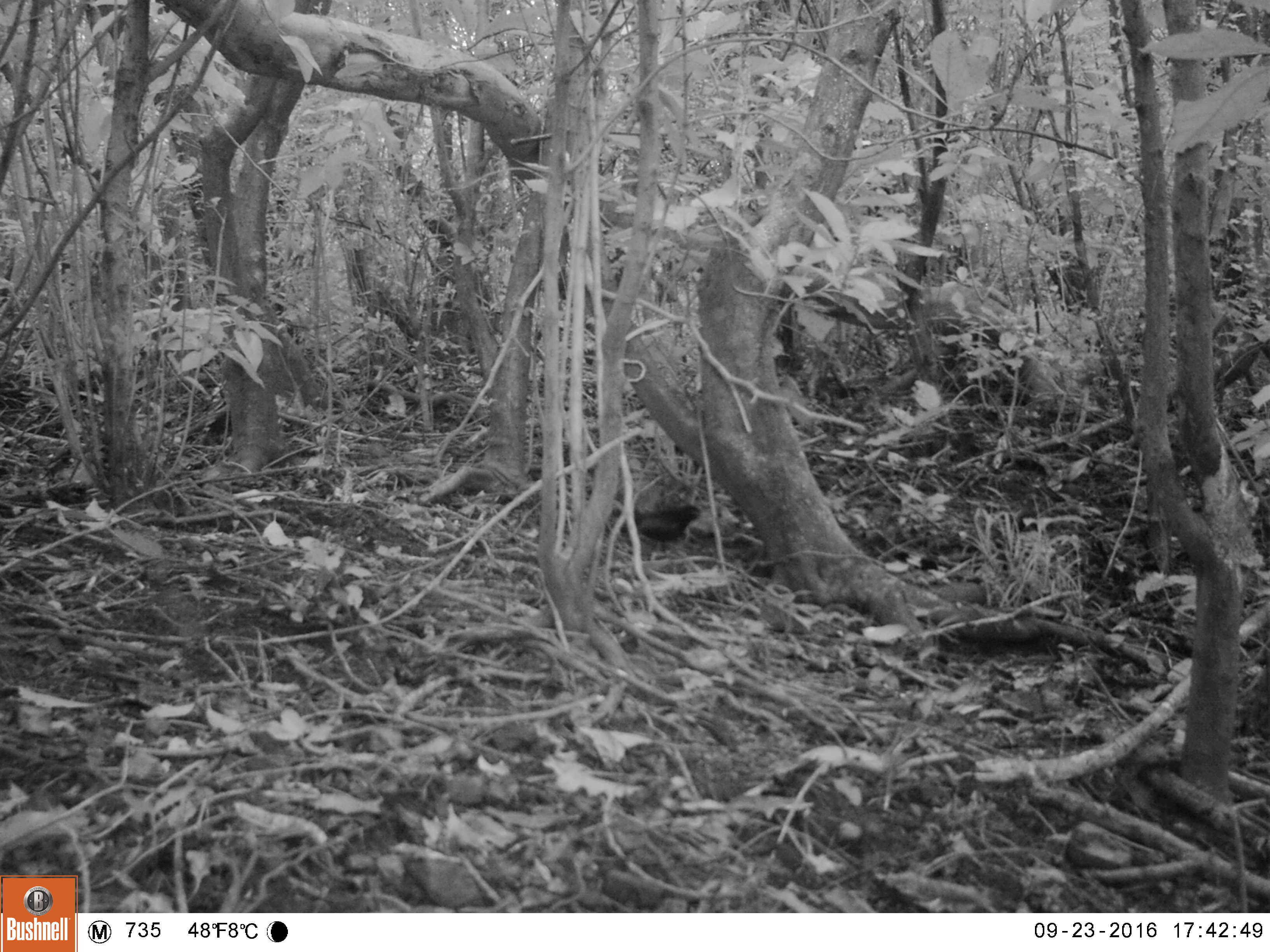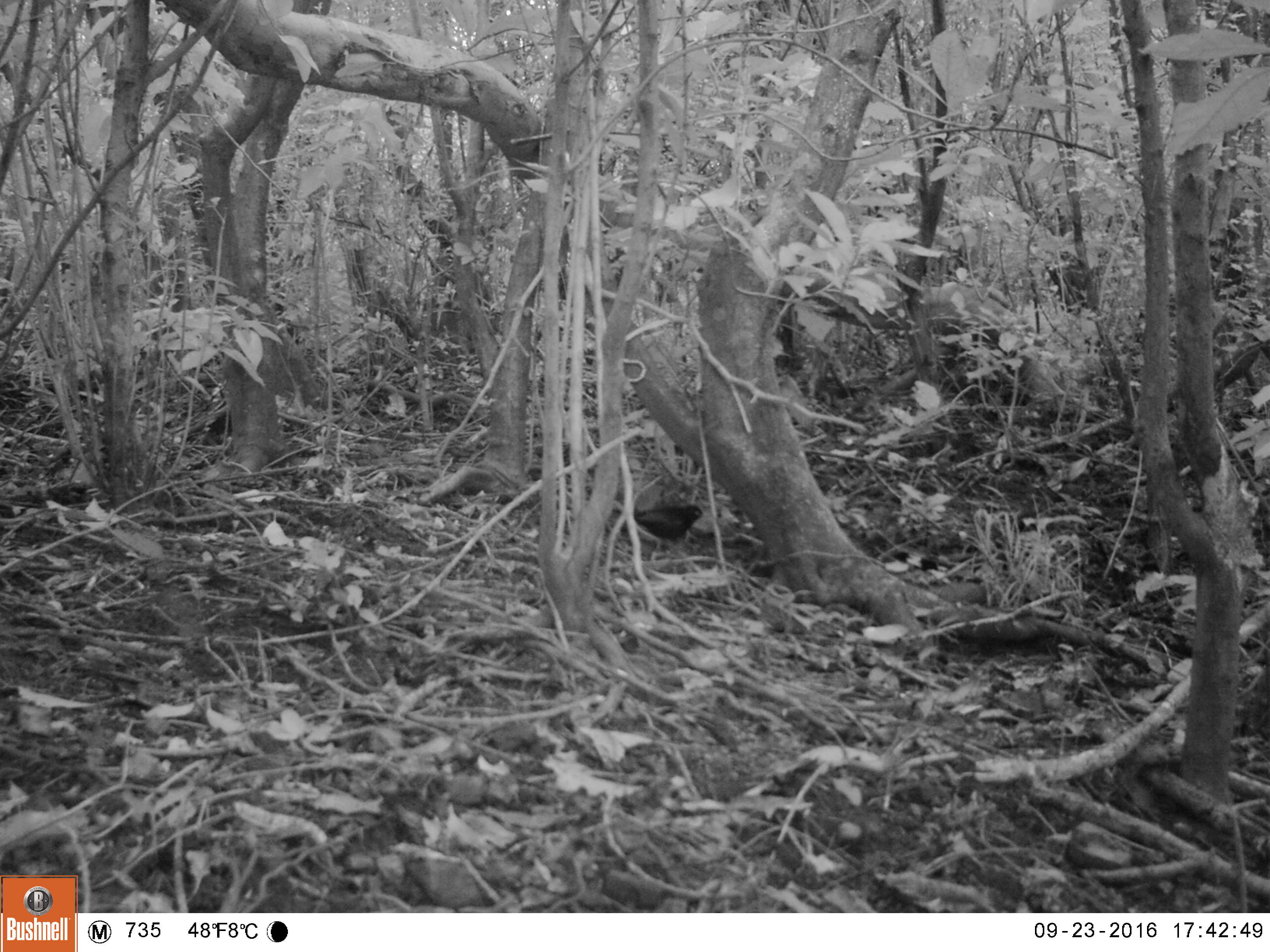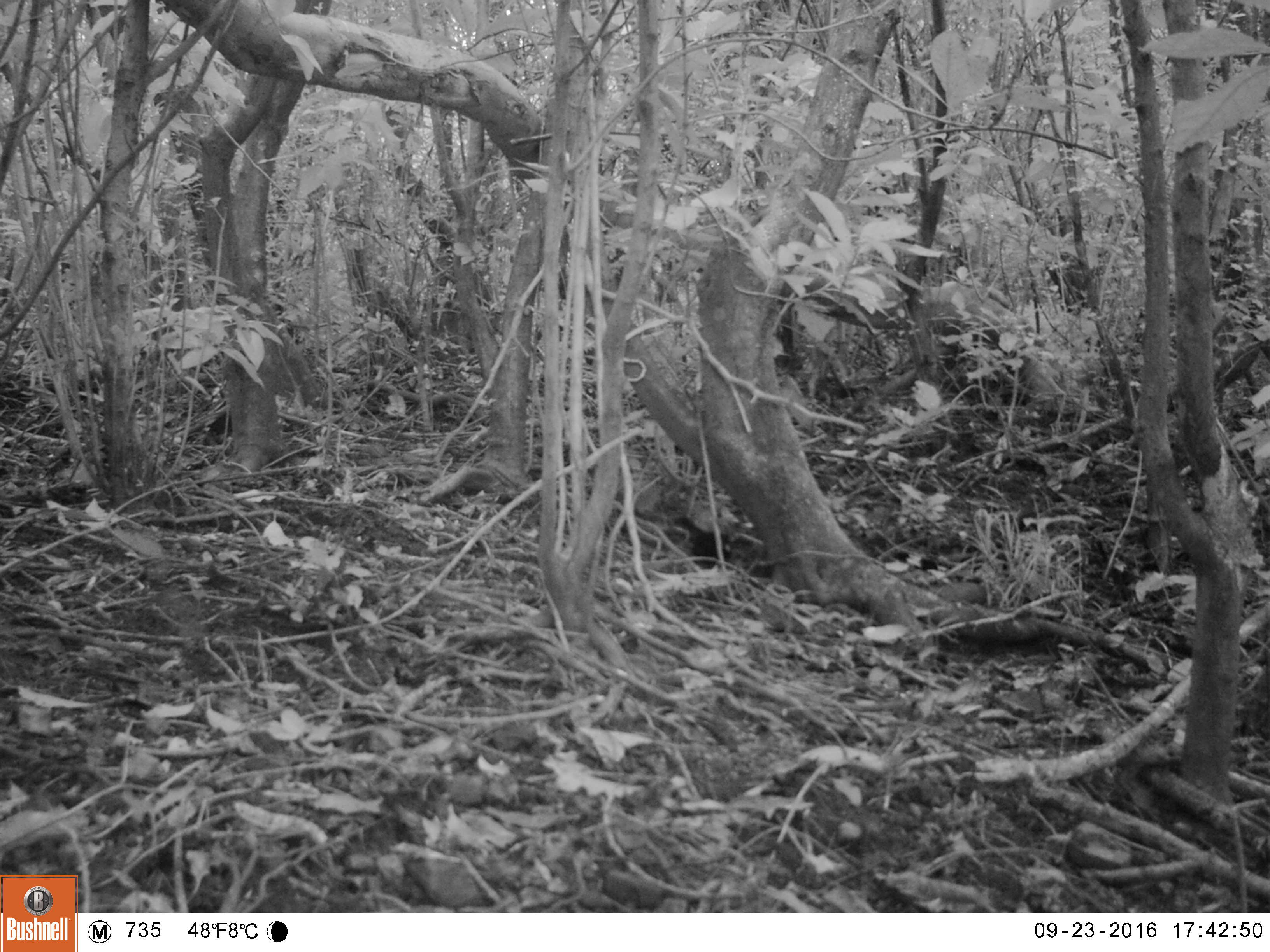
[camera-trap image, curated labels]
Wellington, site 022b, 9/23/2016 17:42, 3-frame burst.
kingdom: Animalia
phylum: Chordata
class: Aves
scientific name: Aves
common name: bird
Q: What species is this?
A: Bird (Aves).